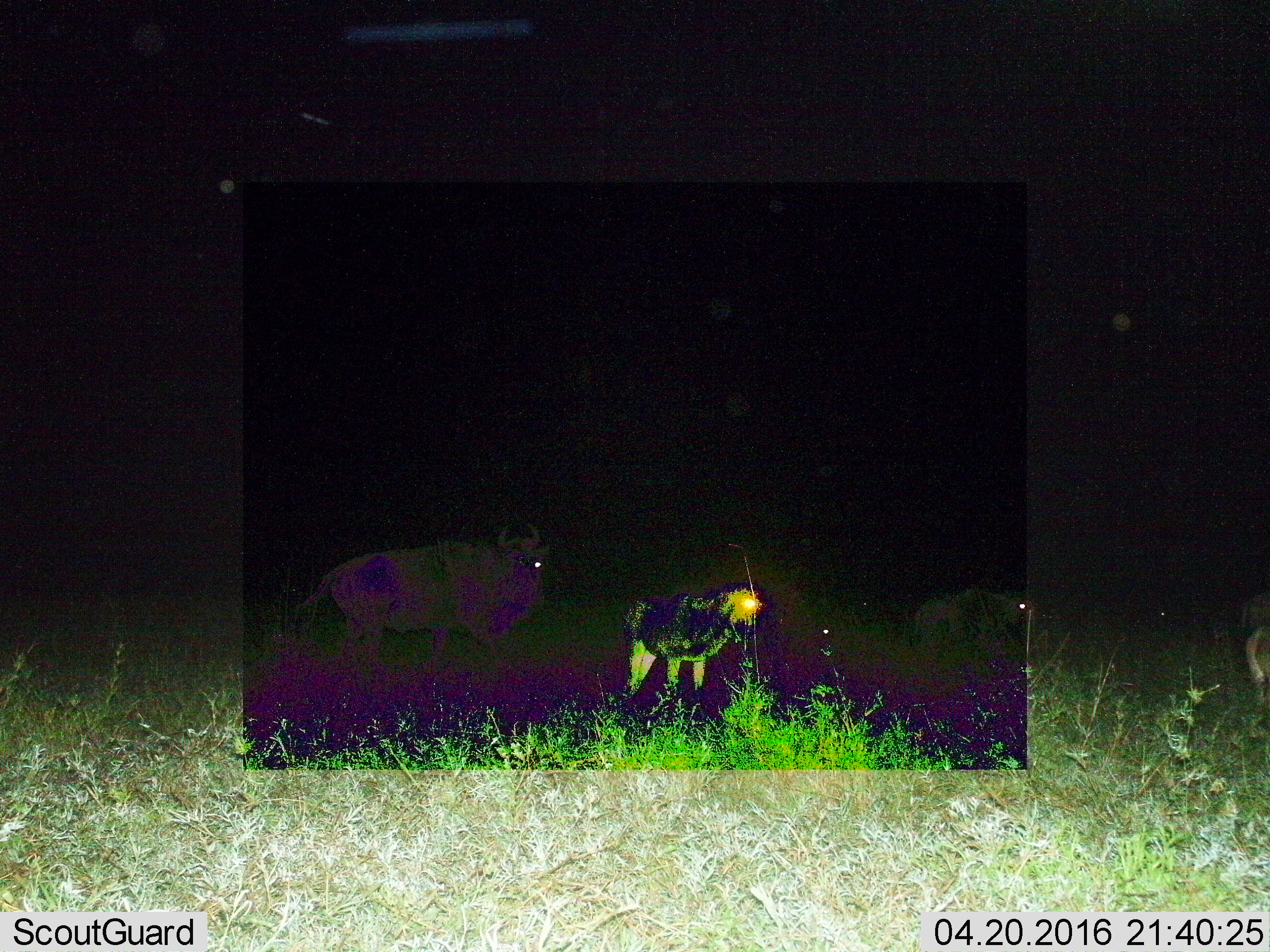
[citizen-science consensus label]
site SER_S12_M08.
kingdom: Animalia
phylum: Chordata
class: Mammalia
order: Artiodactyla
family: Bovidae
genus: Syncerus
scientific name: Syncerus caffer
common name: african buffalo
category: buffalo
Buffalo (african buffalo) (Syncerus caffer), count 2. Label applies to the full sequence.